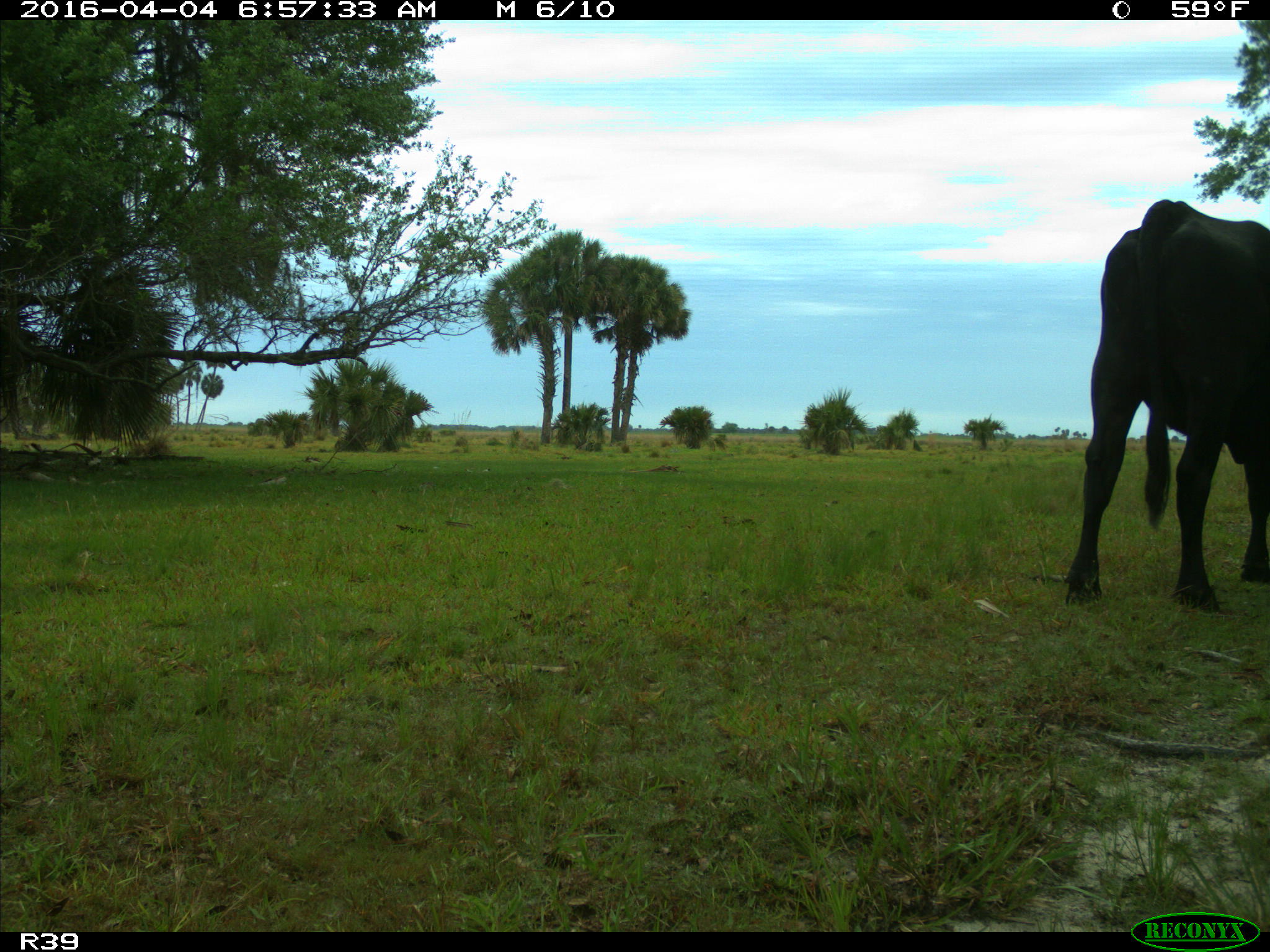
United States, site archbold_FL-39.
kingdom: Animalia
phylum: Chordata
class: Mammalia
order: Artiodactyla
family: Bovidae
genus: Bos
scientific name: Bos taurus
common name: domestic cow